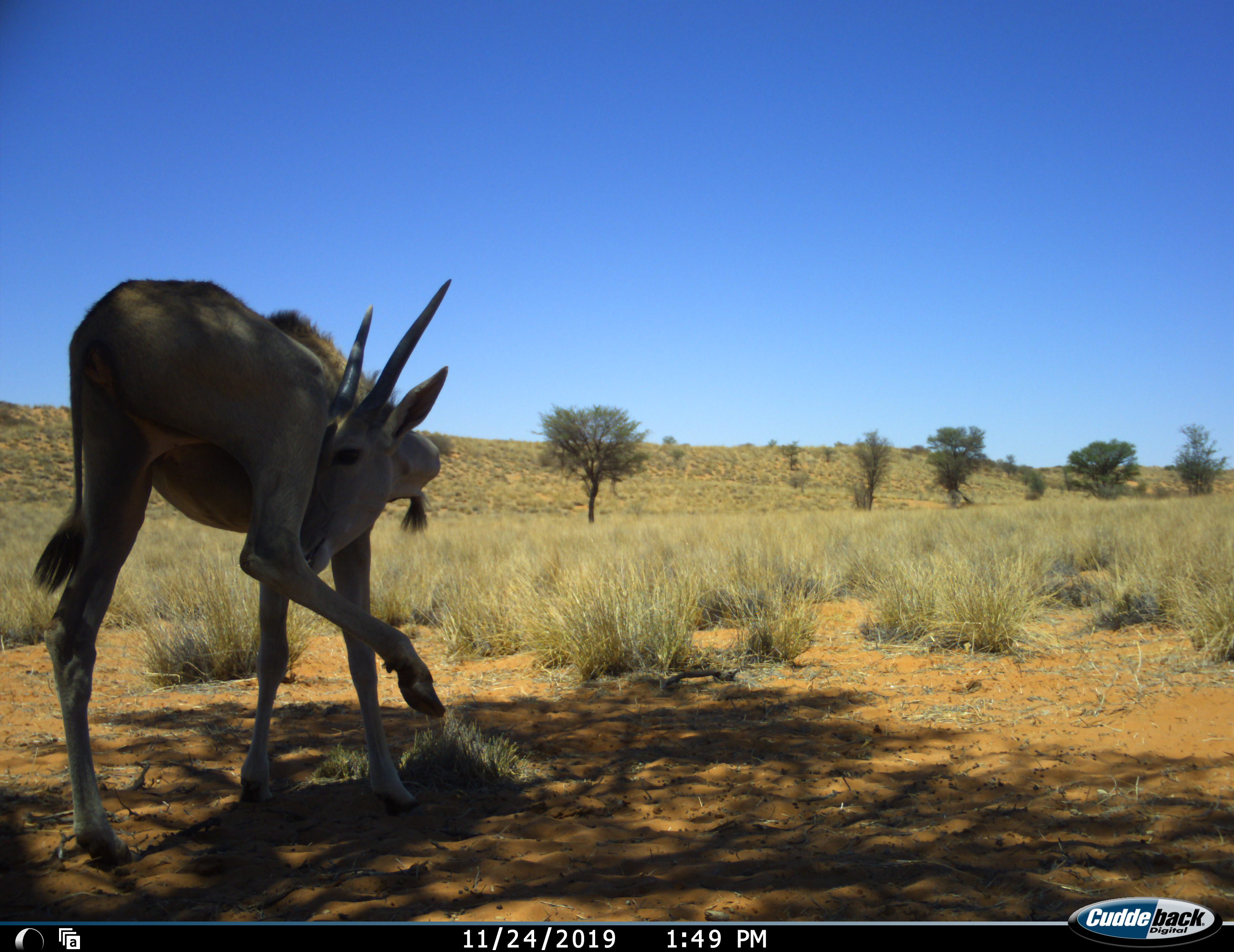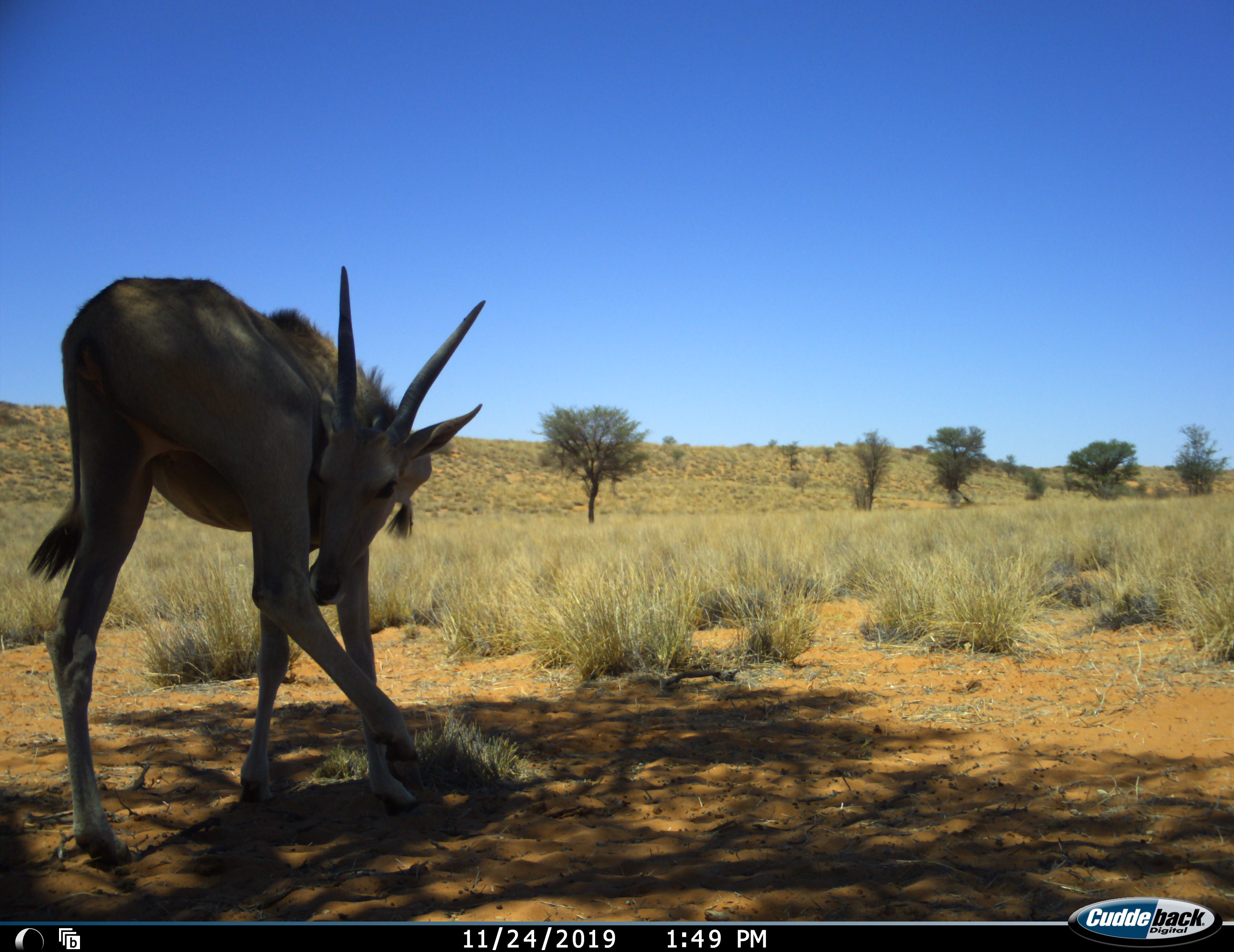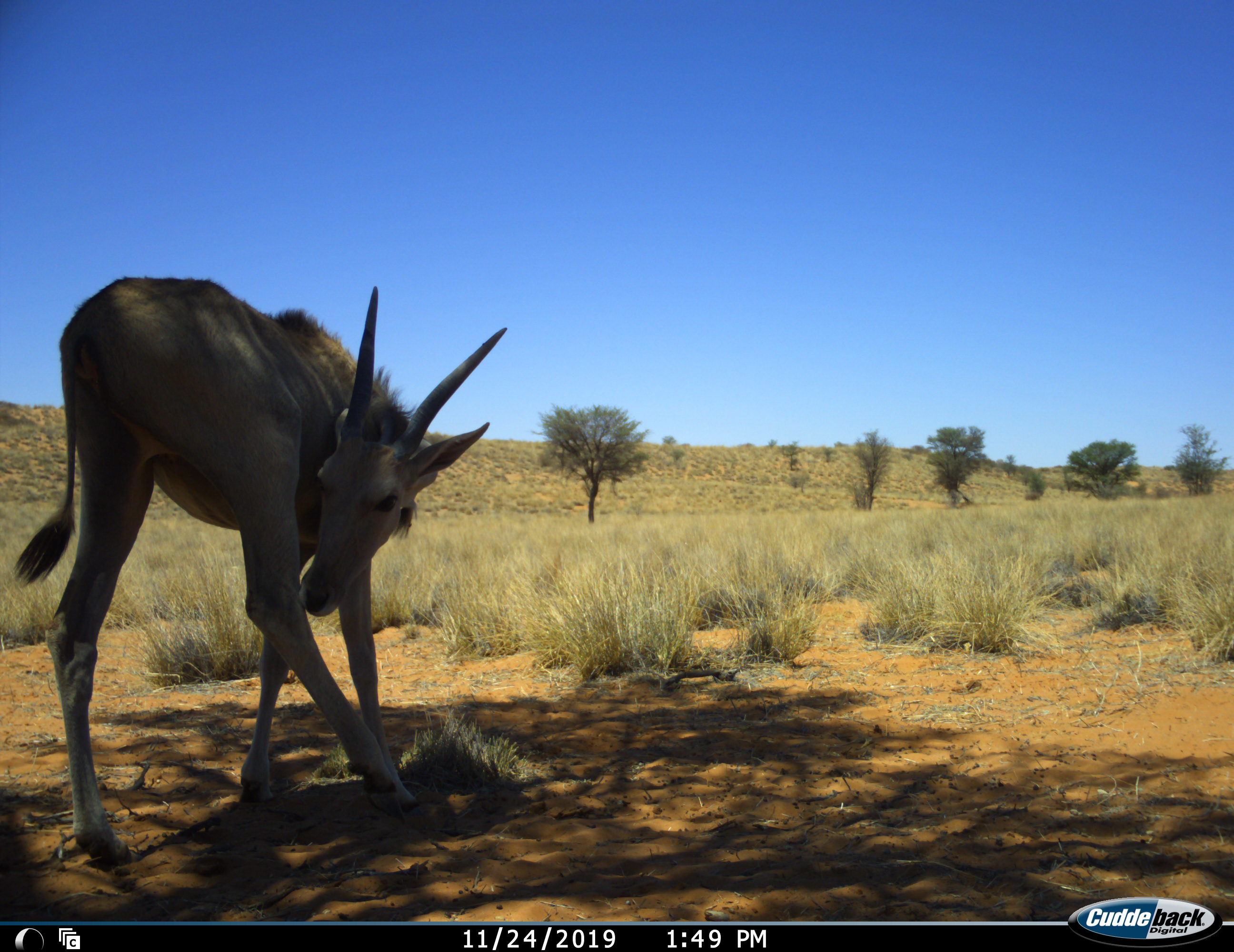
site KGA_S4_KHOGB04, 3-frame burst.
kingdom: Animalia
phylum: Chordata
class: Mammalia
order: Artiodactyla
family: Bovidae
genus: Tragelaphus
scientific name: Tragelaphus oryx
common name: eland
Eland (Tragelaphus oryx), count 1. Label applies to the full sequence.